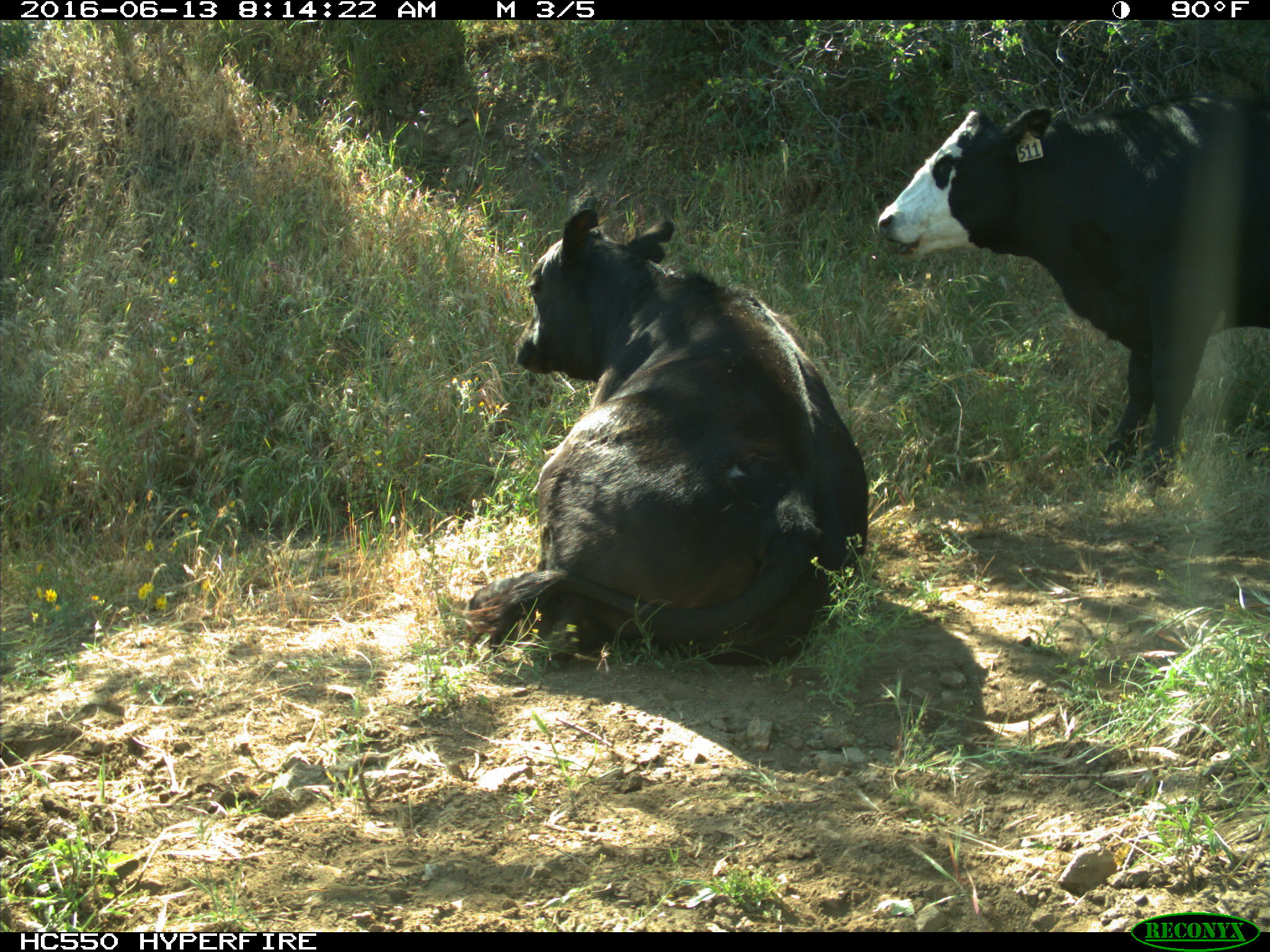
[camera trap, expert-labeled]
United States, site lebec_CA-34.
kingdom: Animalia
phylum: Chordata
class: Mammalia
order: Artiodactyla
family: Bovidae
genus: Bos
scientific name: Bos taurus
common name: domestic cow